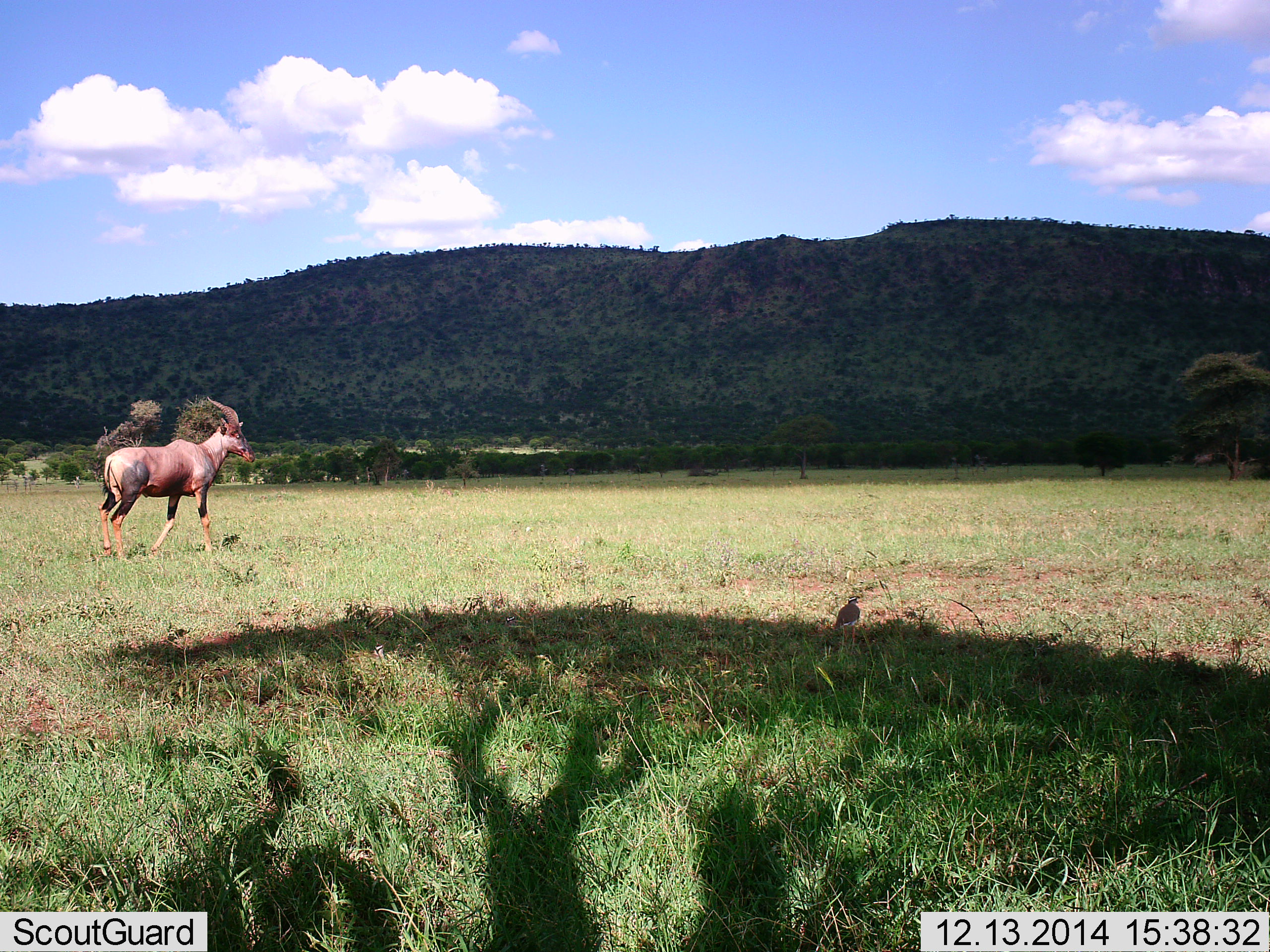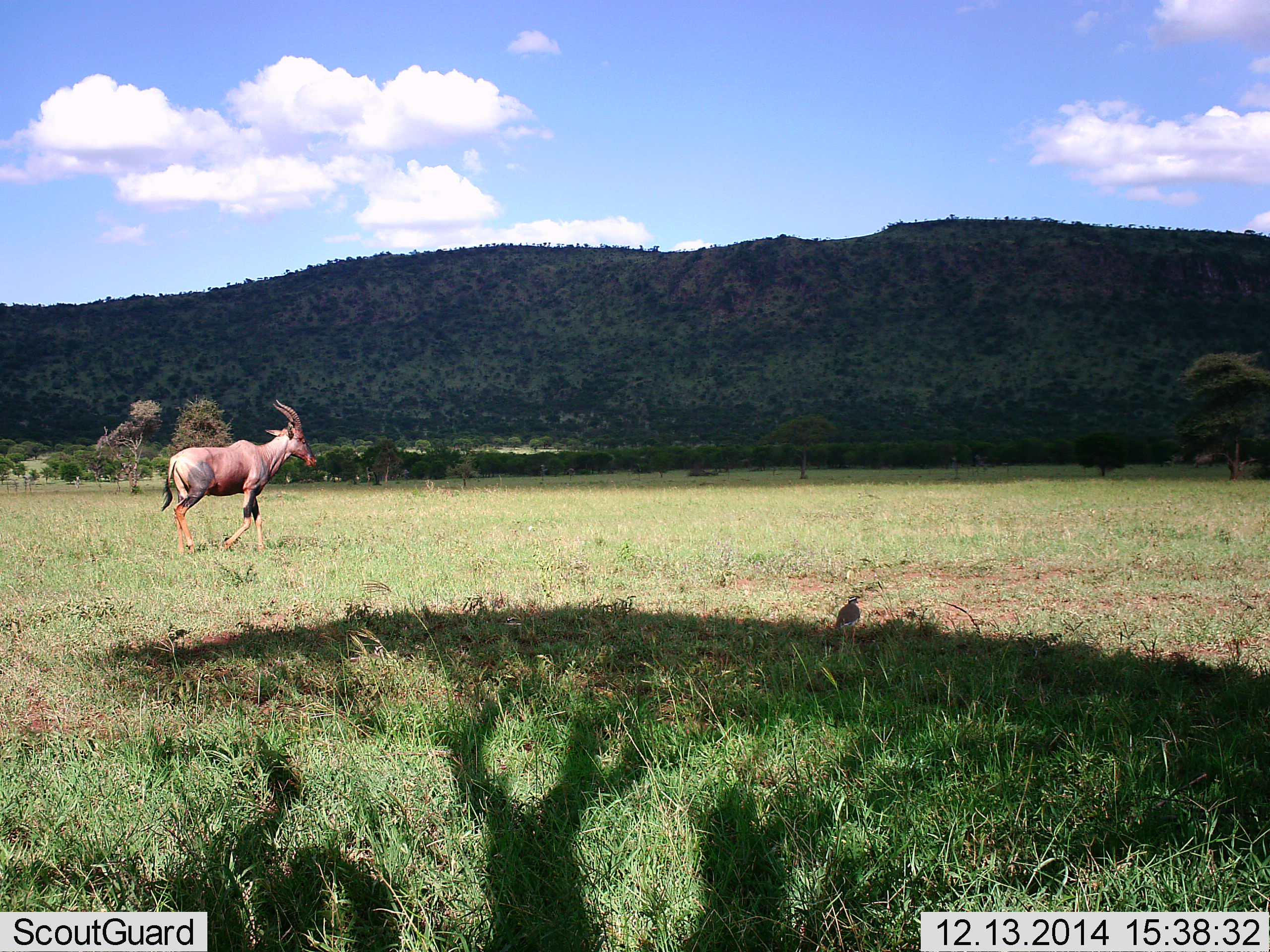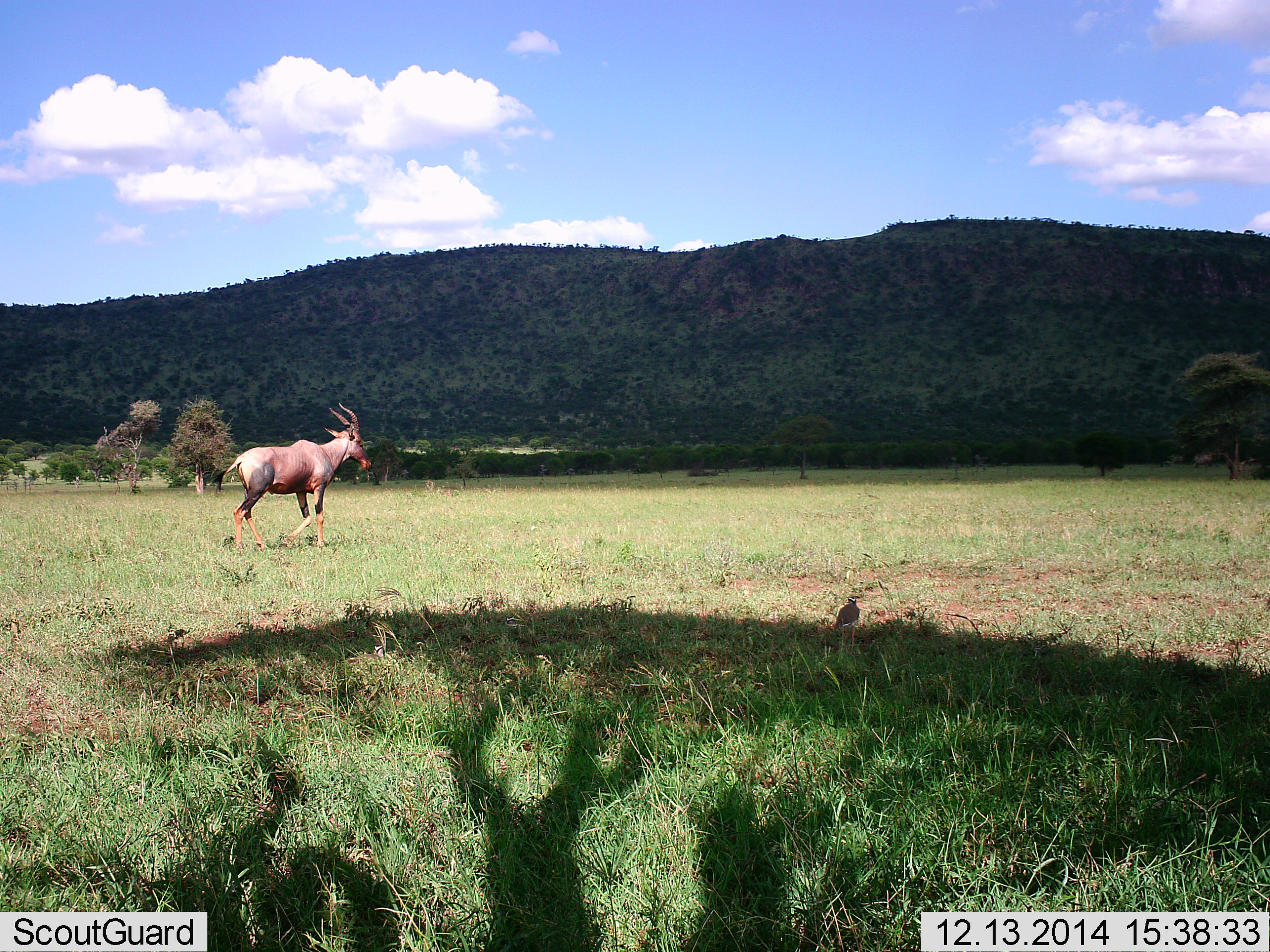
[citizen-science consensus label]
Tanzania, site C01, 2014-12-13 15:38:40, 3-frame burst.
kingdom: Animalia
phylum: Chordata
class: Mammalia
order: Artiodactyla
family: Bovidae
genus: Damaliscus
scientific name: Damaliscus lunatus jimela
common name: topi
Topi (Damaliscus lunatus jimela), count 1. Behavior (volunteer vote fractions): standing 0%, resting 0%, moving 100%, interacting 0%. Young present (vote fraction): 0%. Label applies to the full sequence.